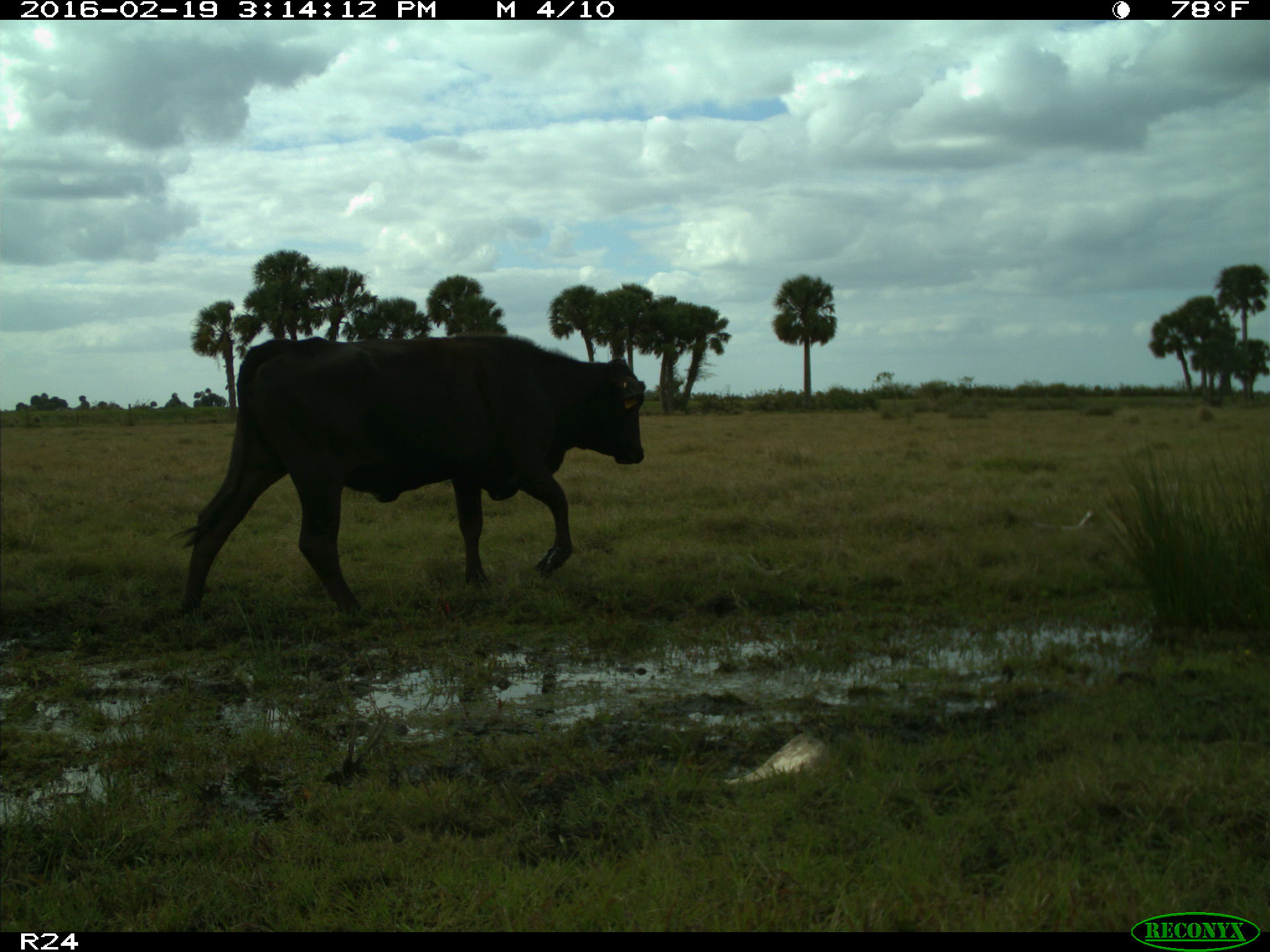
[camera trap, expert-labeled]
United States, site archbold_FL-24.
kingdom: Animalia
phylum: Chordata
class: Mammalia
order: Artiodactyla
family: Bovidae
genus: Bos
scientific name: Bos taurus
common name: domestic cow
Bos taurus (domestic cow).